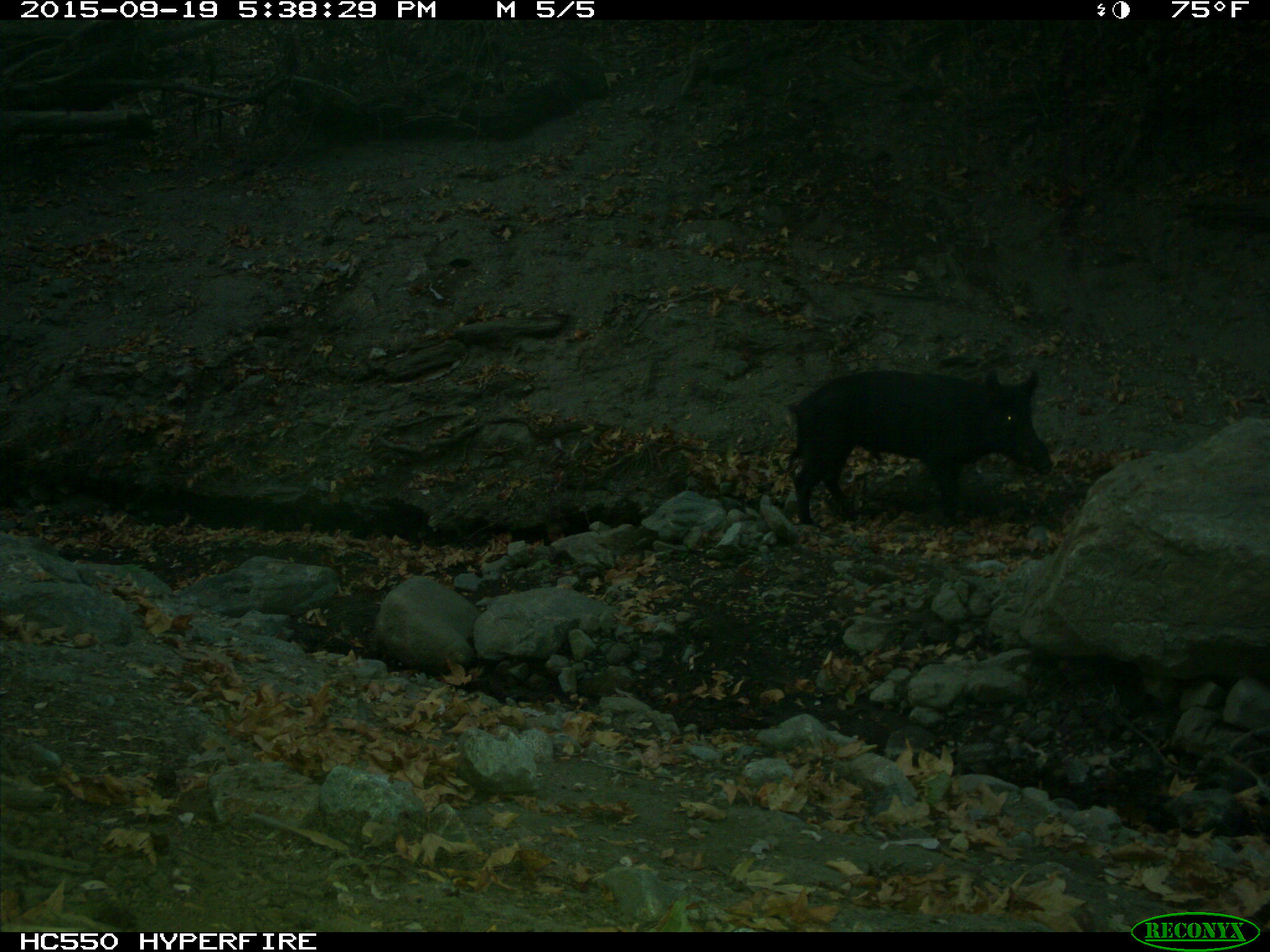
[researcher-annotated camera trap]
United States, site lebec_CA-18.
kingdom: Animalia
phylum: Chordata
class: Mammalia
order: Artiodactyla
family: Suidae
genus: Sus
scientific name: Sus scrofa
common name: wild boar